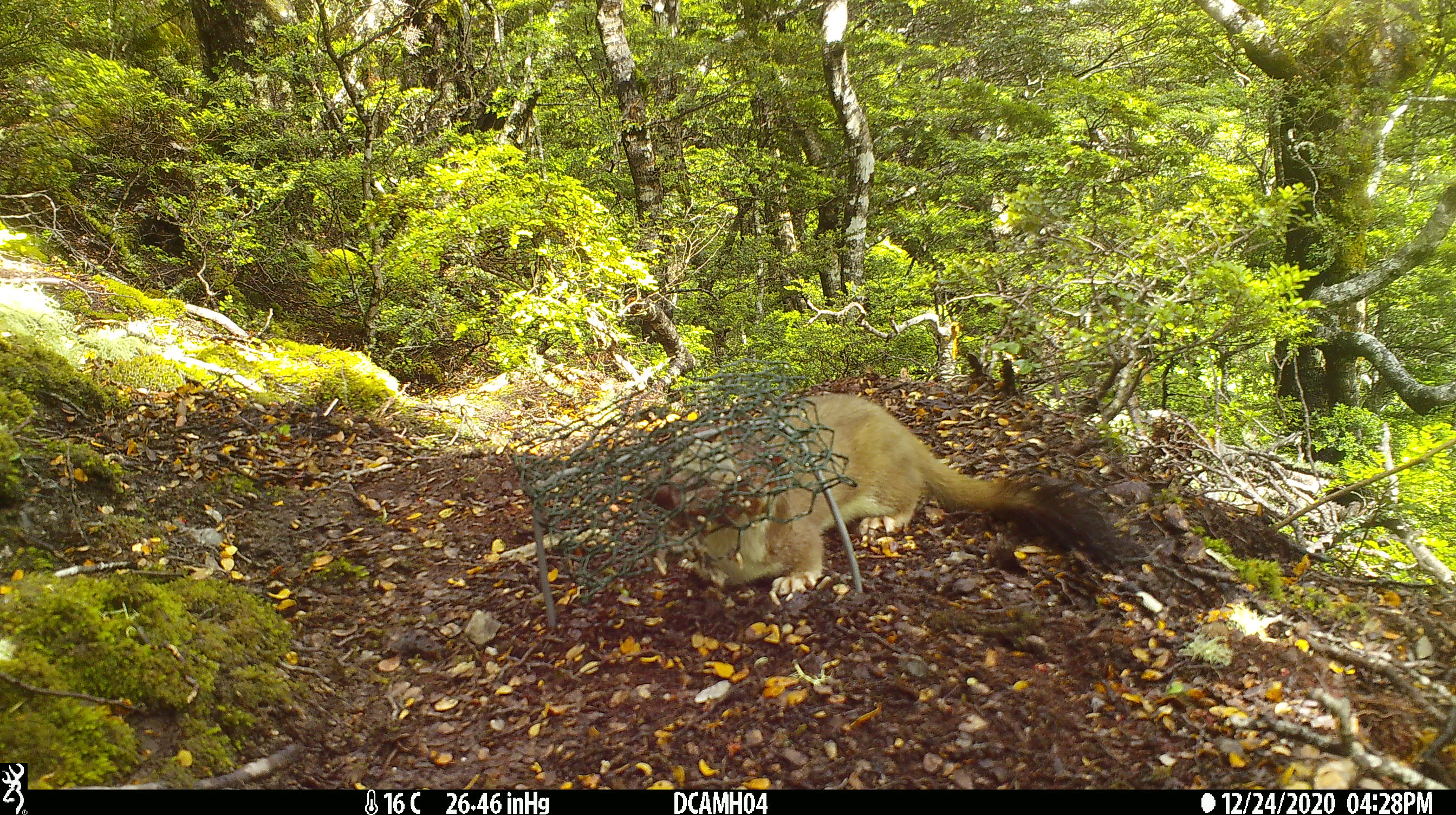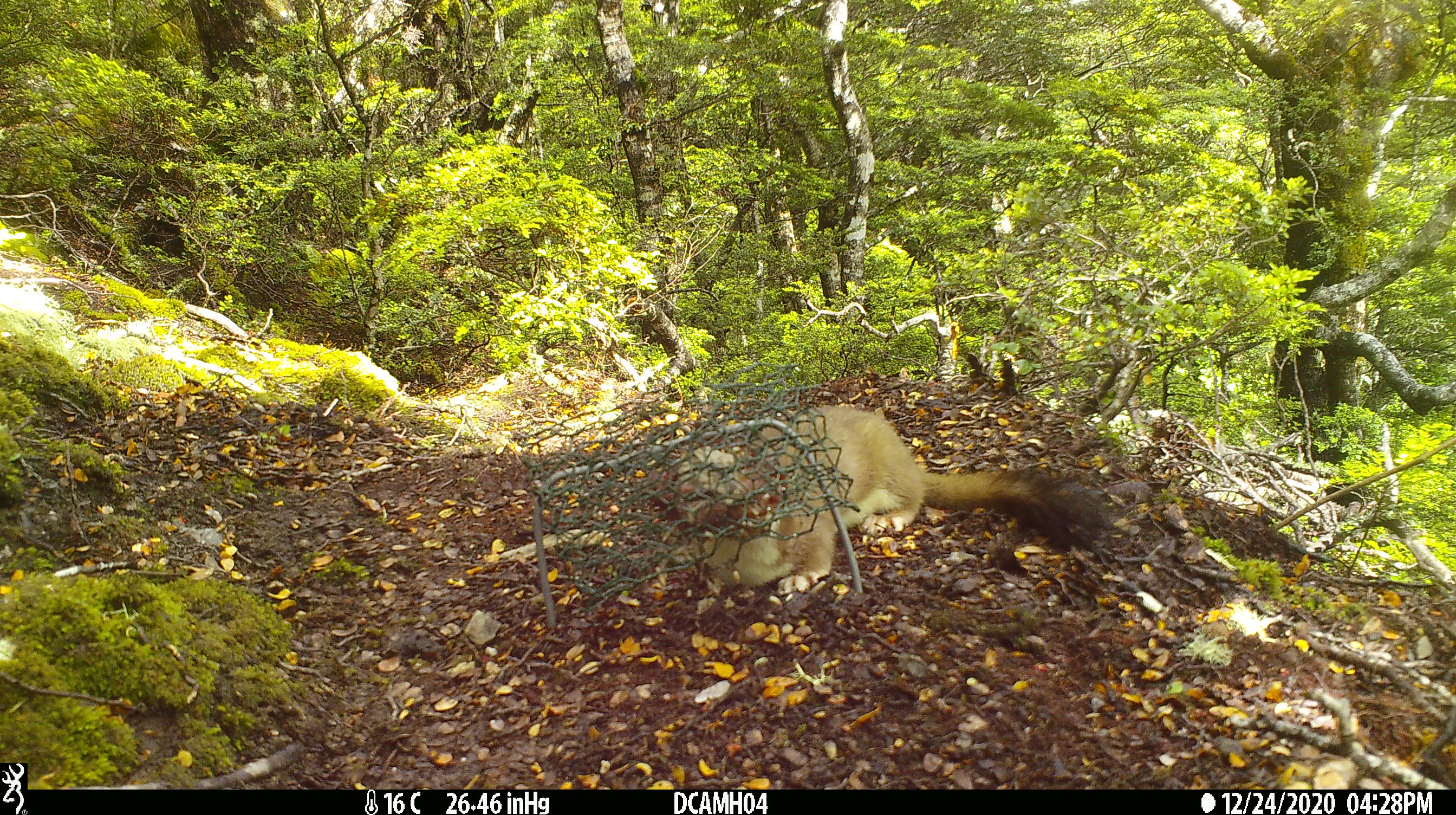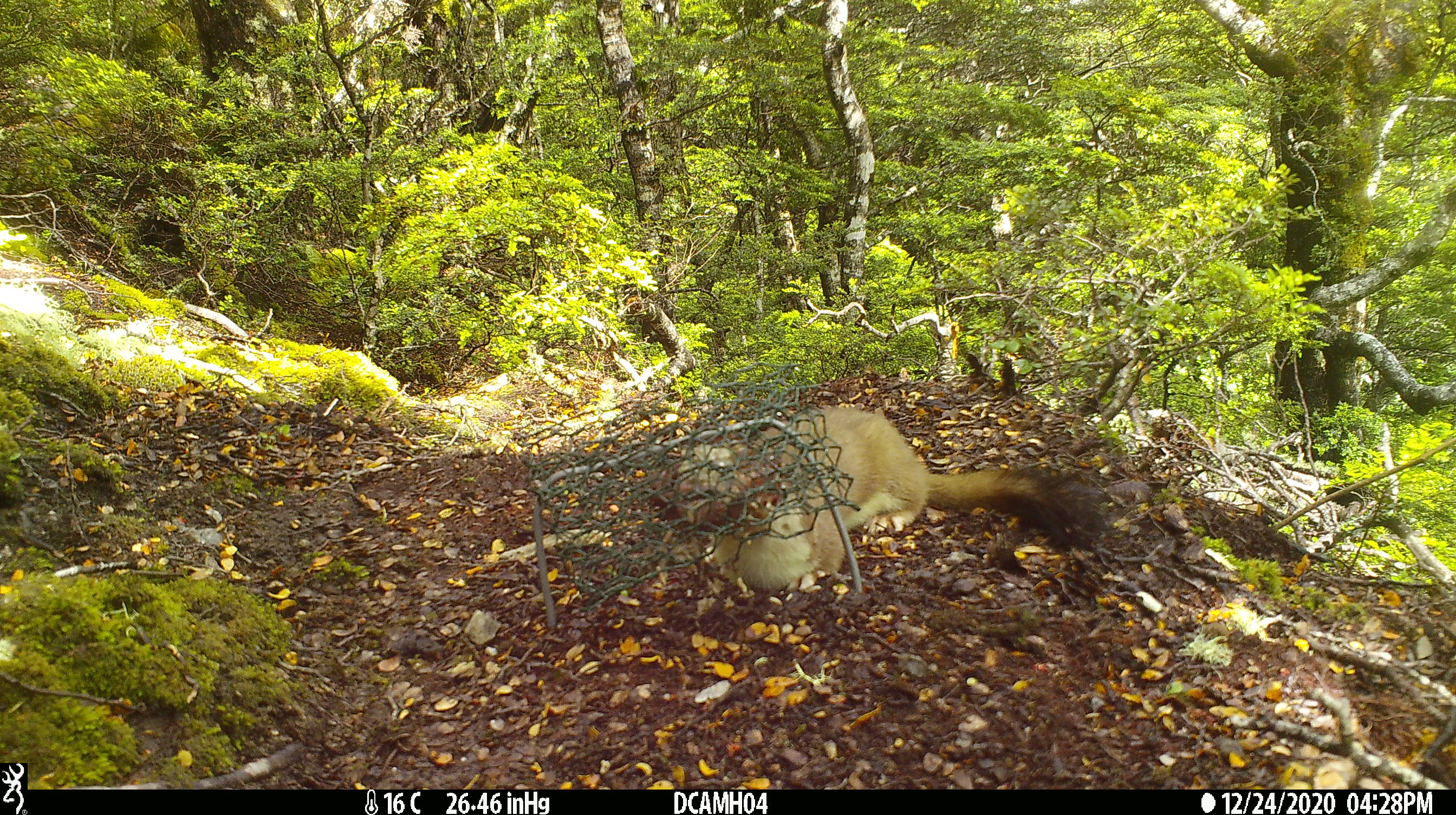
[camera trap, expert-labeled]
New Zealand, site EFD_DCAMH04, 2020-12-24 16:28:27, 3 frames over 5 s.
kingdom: Animalia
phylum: Chordata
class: Mammalia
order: Carnivora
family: Mustelidae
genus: Mustela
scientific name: Mustela erminea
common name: stoat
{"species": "stoat (Mustela erminea)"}